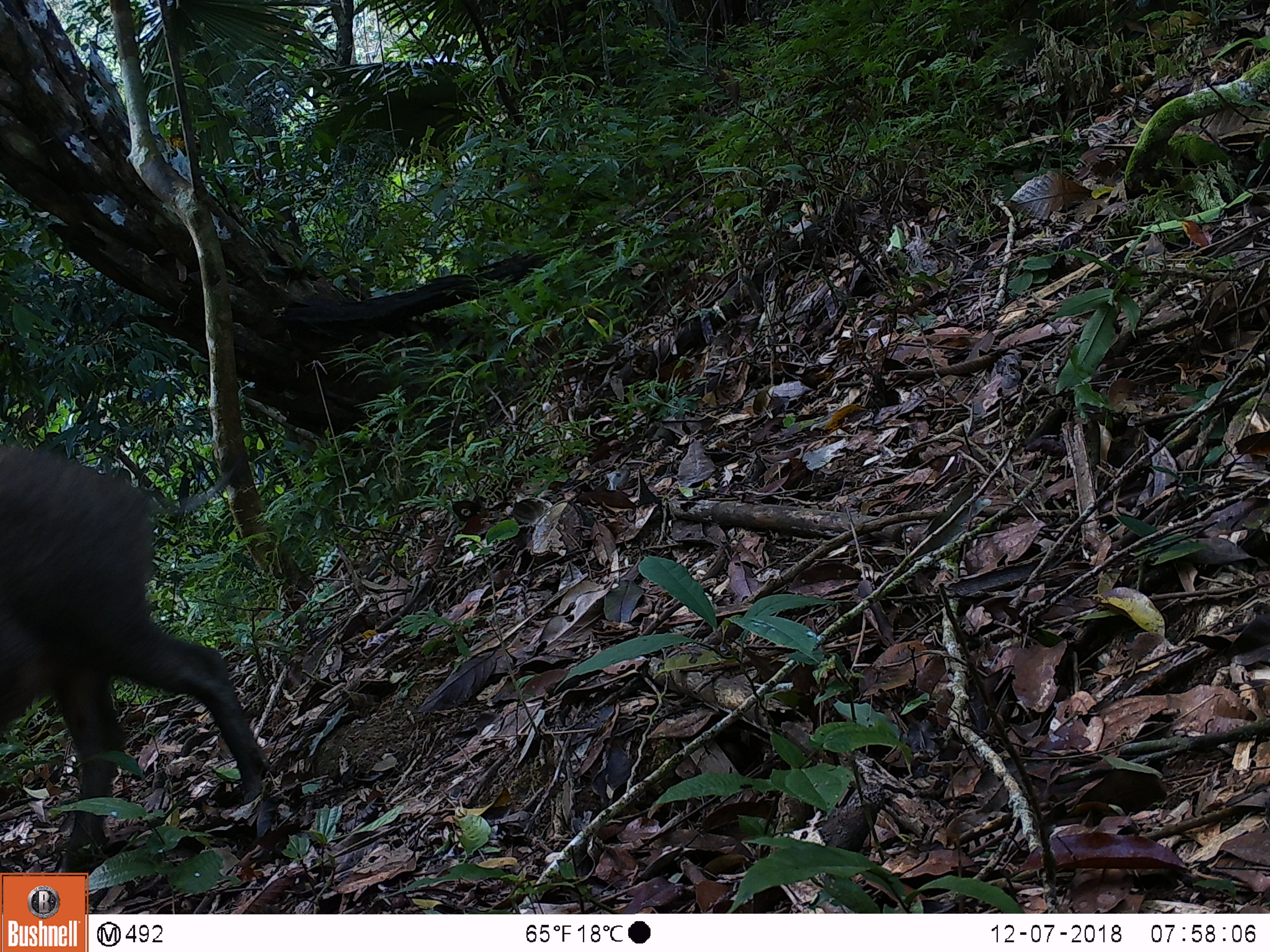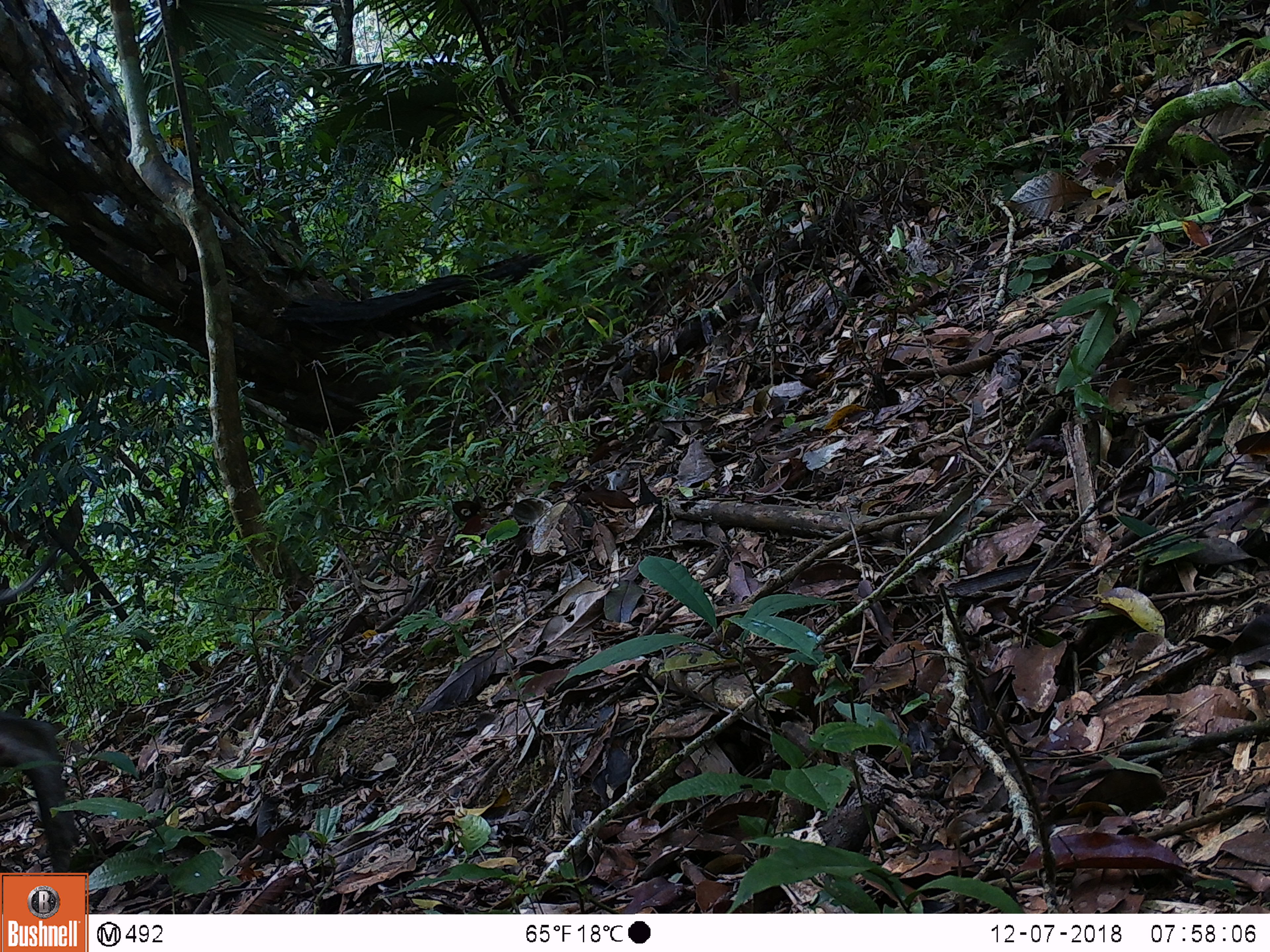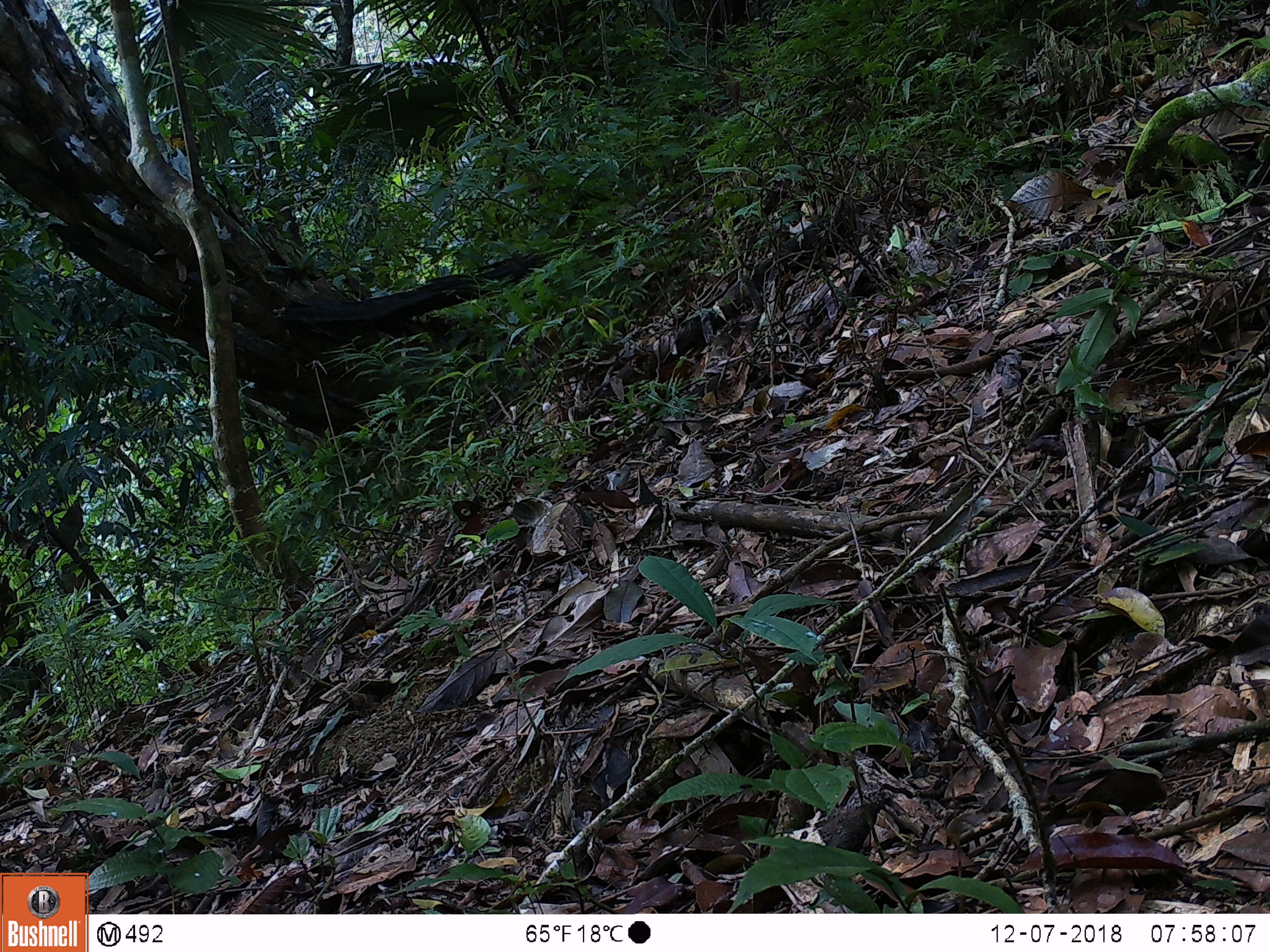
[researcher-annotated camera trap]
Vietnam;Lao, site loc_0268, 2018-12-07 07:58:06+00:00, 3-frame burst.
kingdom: Animalia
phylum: Chordata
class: Mammalia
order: Artiodactyla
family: Suidae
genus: Sus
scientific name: Sus scrofa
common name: eurasian wild pig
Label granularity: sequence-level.